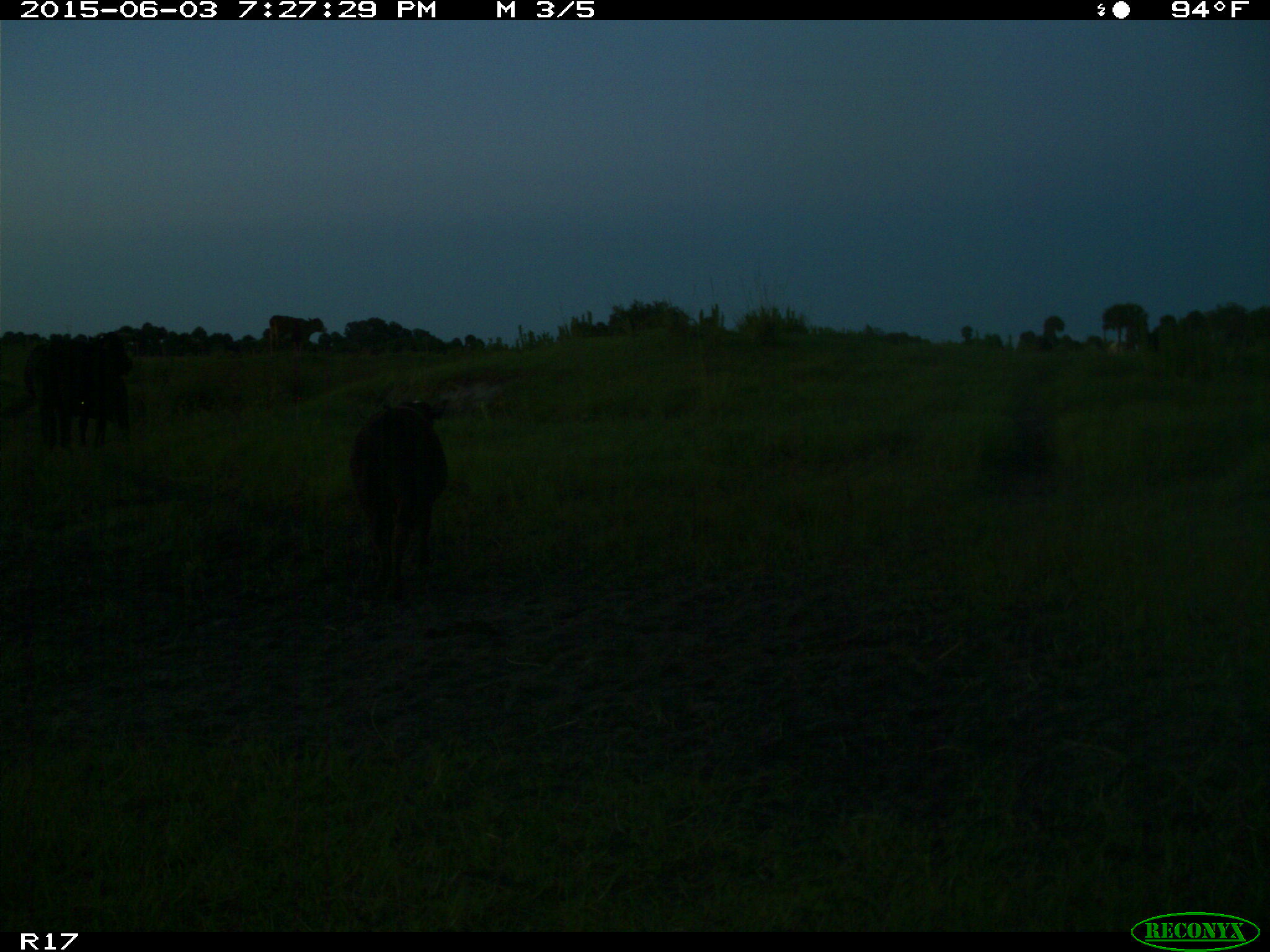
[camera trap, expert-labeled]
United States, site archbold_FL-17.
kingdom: Animalia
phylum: Chordata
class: Mammalia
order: Artiodactyla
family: Bovidae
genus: Bos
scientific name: Bos taurus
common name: domestic cow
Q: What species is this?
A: Bos taurus (domestic cow).